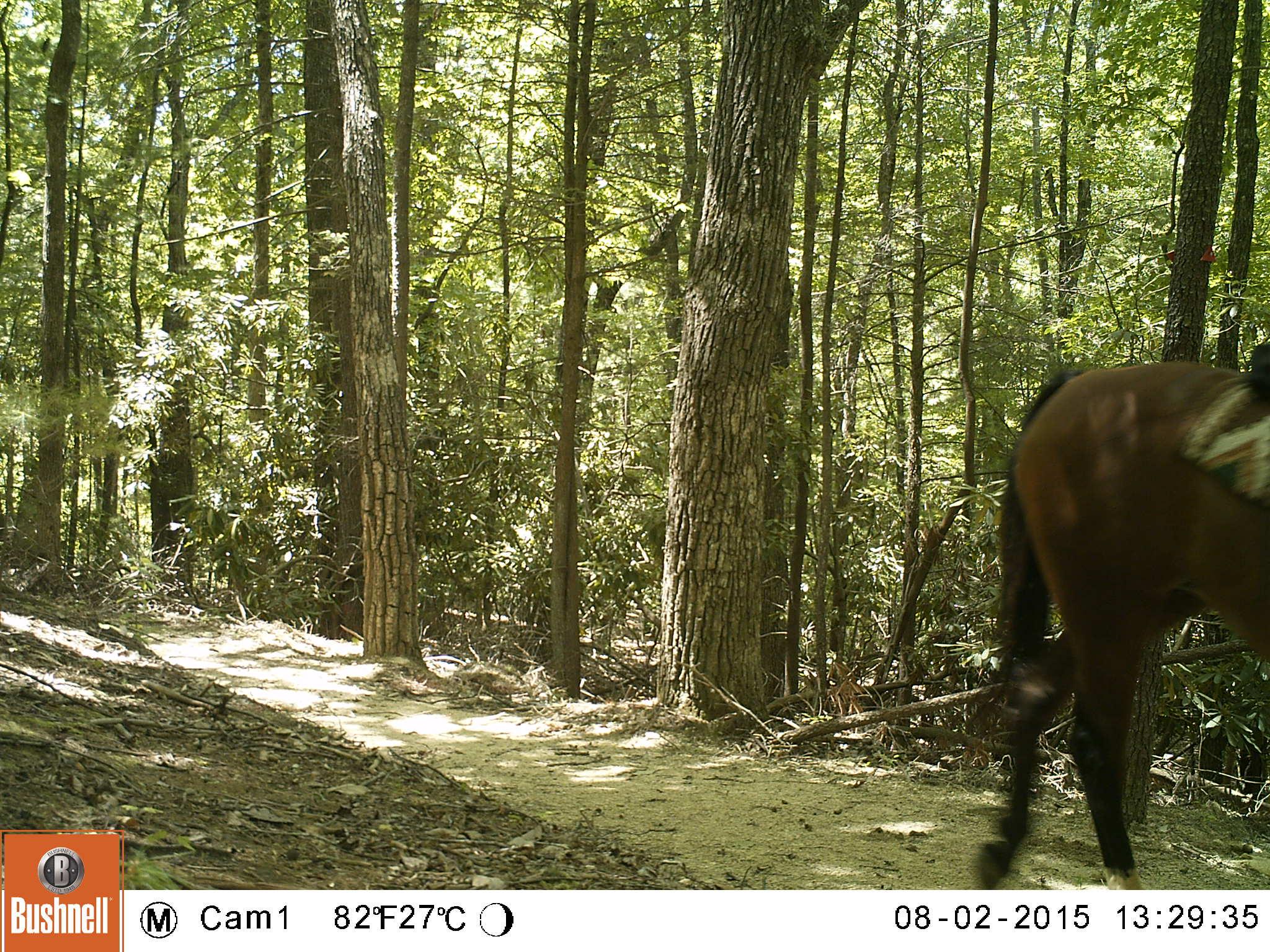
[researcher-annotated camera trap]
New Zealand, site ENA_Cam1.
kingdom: Animalia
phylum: Chordata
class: Mammalia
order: Perissodactyla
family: Equidae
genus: Equus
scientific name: Equus caballus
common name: horse